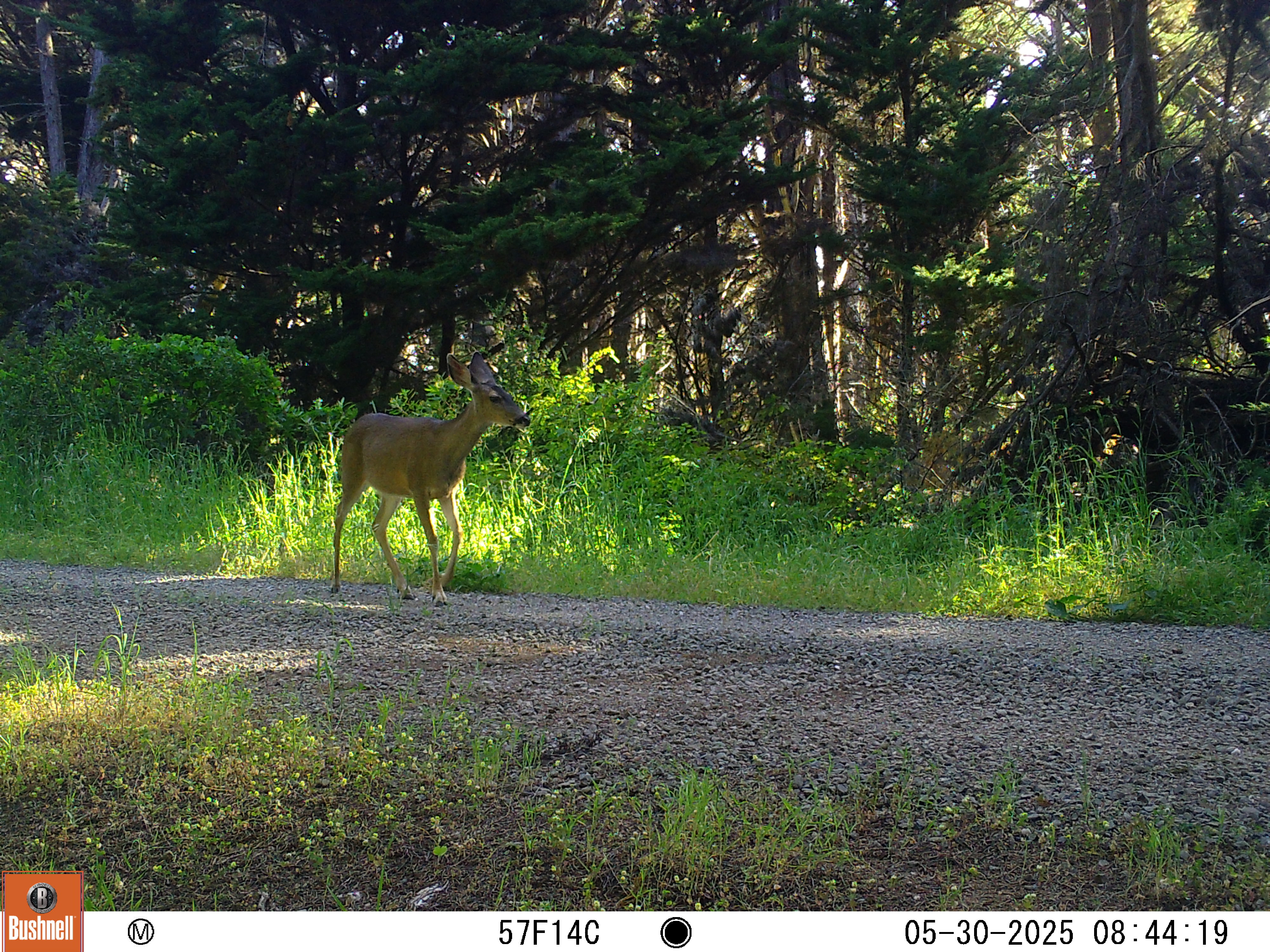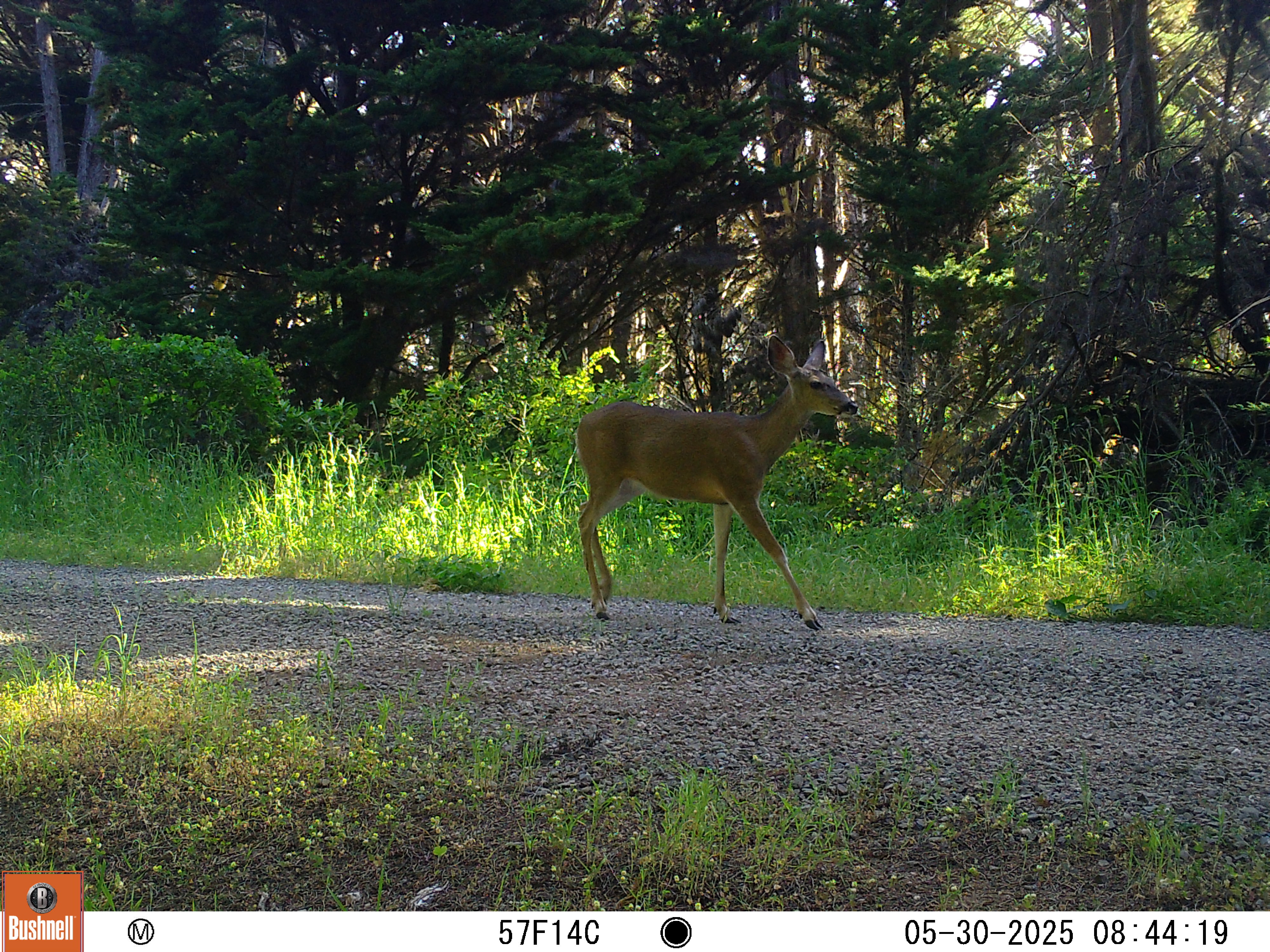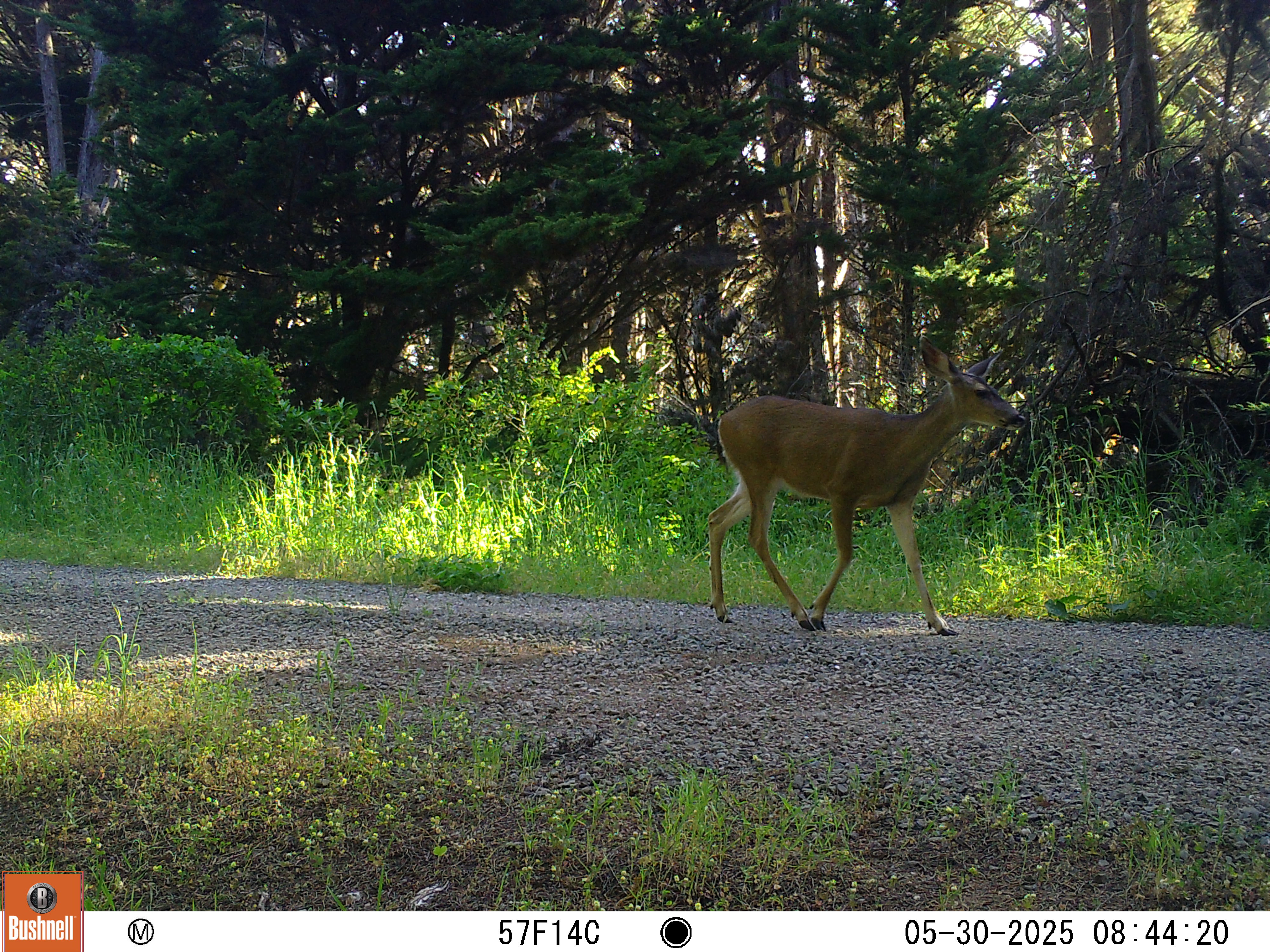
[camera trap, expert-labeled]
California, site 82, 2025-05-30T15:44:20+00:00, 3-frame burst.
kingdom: Animalia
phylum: Chordata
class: Mammalia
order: Artiodactyla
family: Cervidae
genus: Odocoileus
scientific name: Odocoileus hemionus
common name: mule deer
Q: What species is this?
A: Mule deer (Odocoileus hemionus).